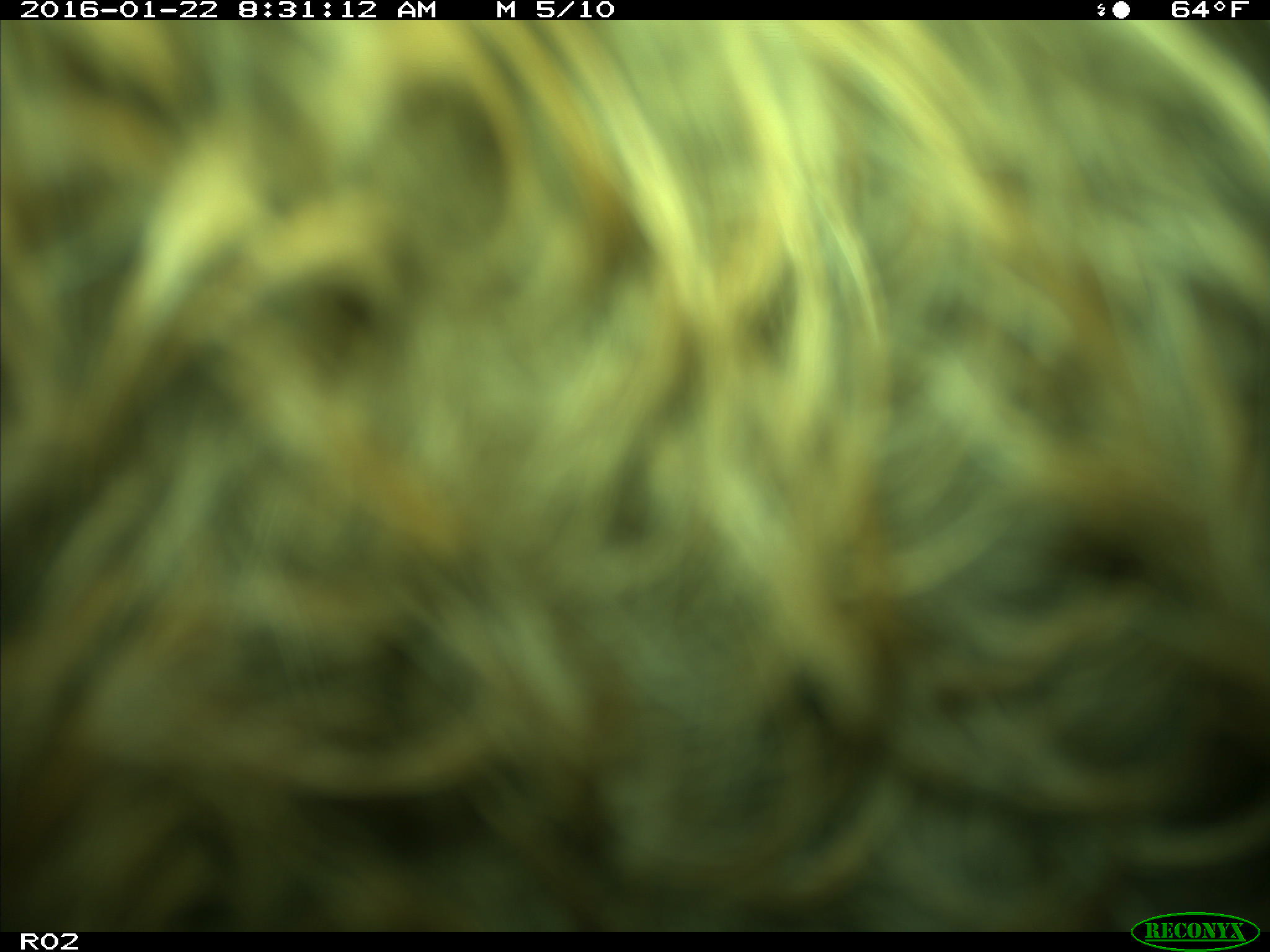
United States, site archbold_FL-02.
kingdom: Animalia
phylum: Chordata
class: Mammalia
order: Artiodactyla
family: Bovidae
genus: Bos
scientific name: Bos taurus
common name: domestic cow